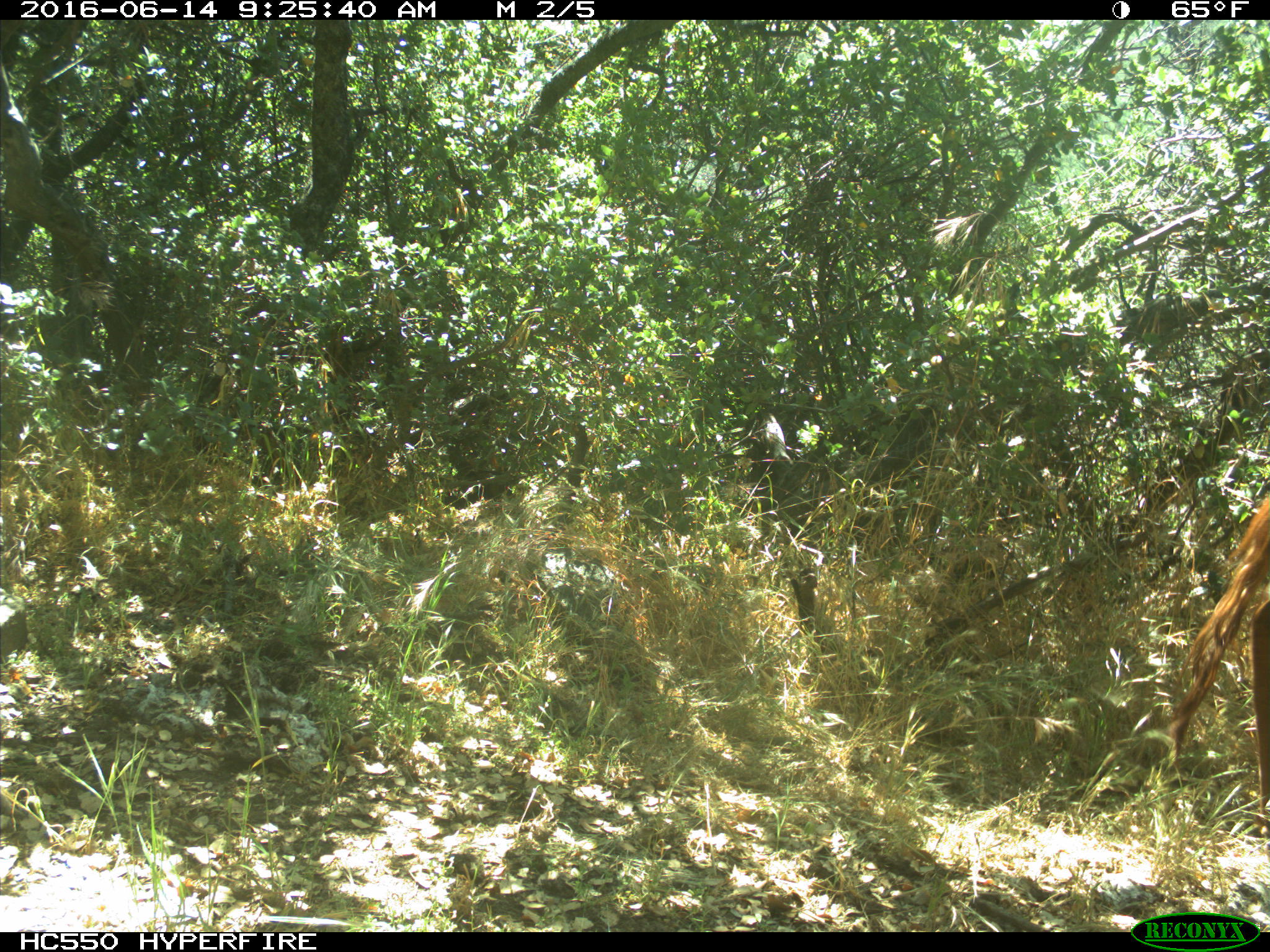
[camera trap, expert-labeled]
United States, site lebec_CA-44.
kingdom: Animalia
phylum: Chordata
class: Mammalia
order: Artiodactyla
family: Bovidae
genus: Bos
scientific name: Bos taurus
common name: domestic cow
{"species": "Bos taurus (domestic cow)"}